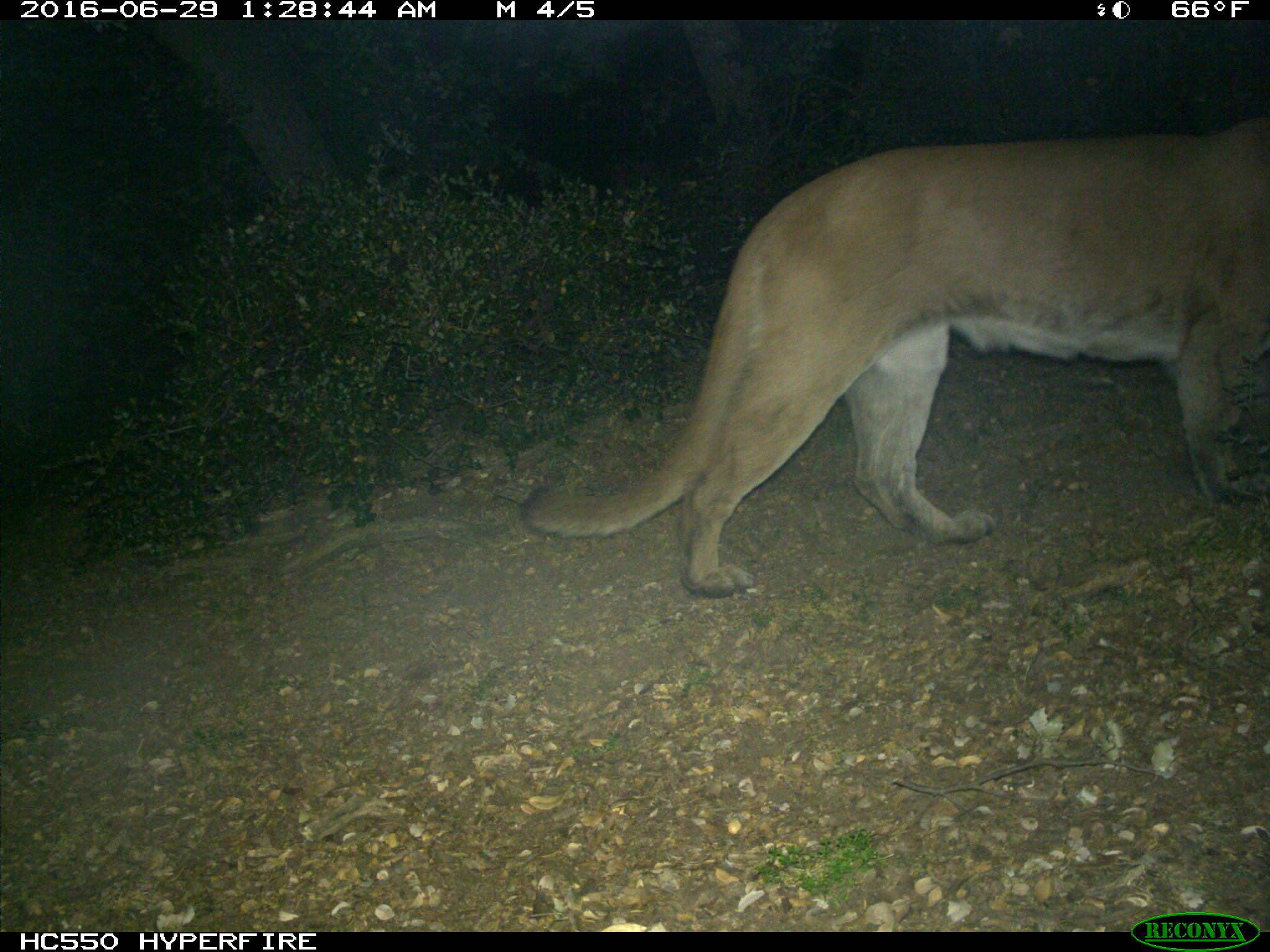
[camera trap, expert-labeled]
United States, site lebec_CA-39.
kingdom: Animalia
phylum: Chordata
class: Mammalia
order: Carnivora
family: Felidae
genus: Puma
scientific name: Puma concolor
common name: mountain lion